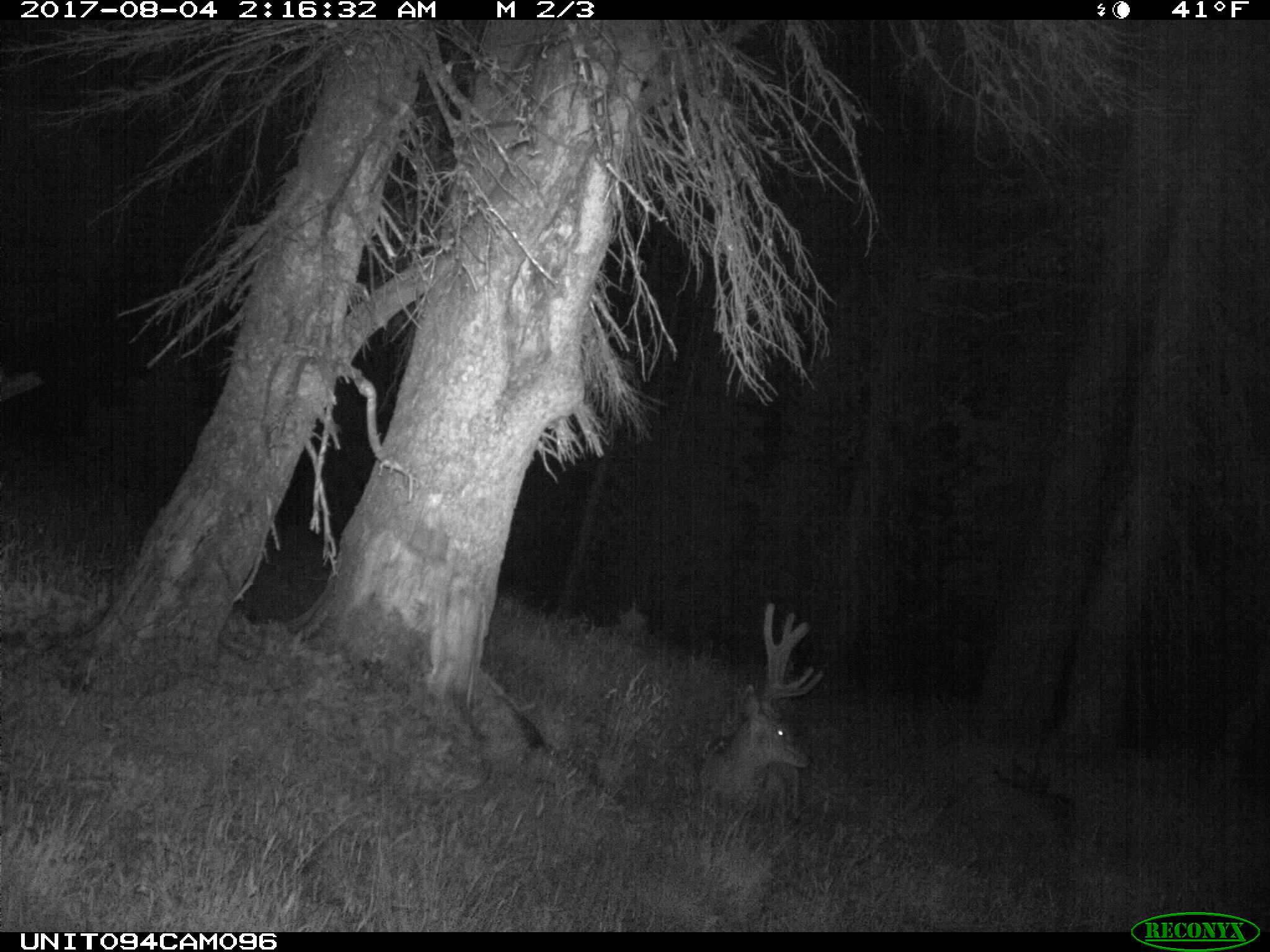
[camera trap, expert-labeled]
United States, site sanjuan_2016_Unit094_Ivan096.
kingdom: Animalia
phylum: Chordata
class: Mammalia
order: Artiodactyla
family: Cervidae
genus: Odocoileus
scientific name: Odocoileus hemionus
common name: mule deer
Odocoileus hemionus (mule deer).